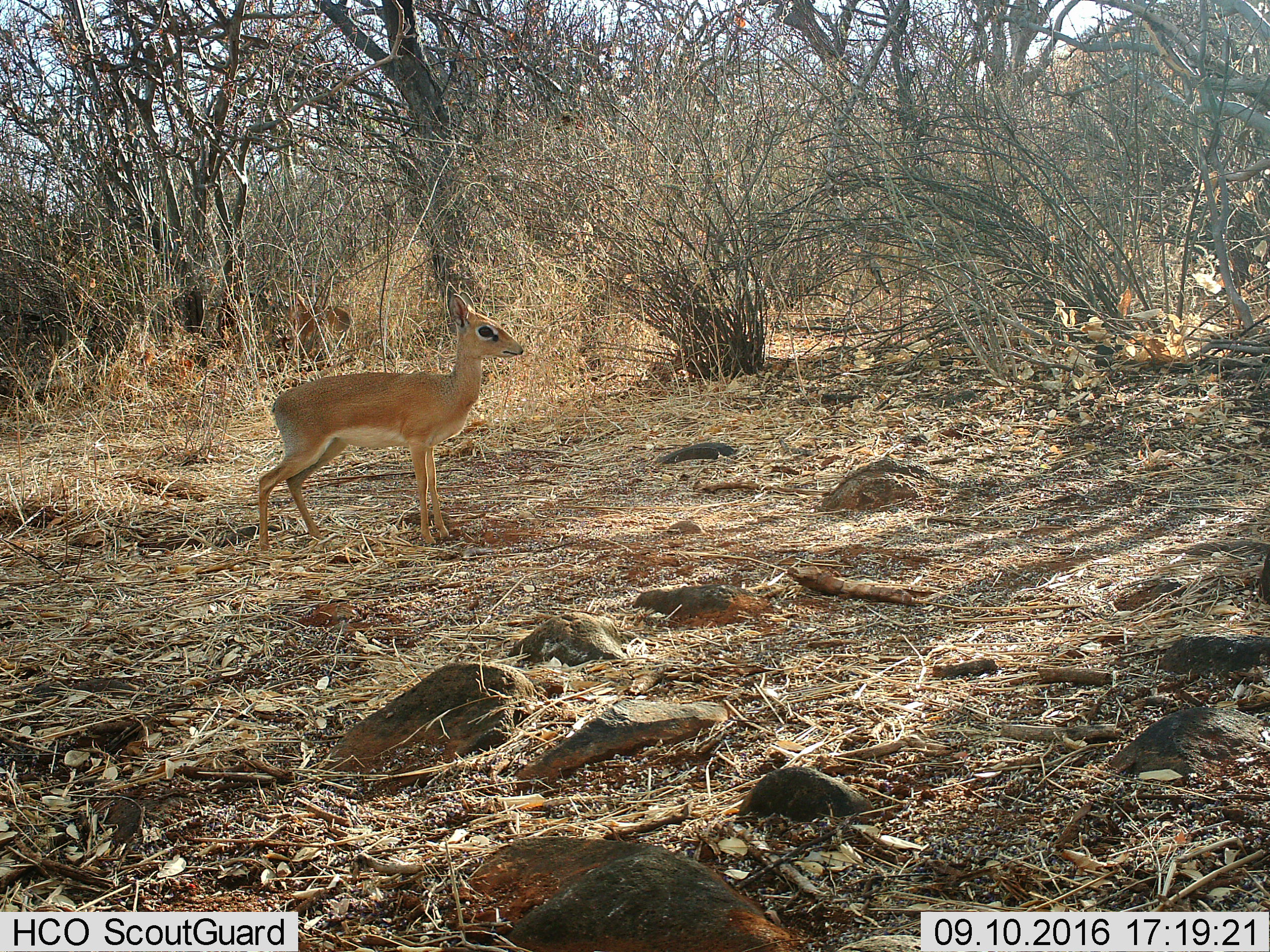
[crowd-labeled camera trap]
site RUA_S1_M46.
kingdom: Animalia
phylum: Chordata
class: Mammalia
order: Artiodactyla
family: Bovidae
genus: Madoqua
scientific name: Madoqua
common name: dik-dik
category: dikdik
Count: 1.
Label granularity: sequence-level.